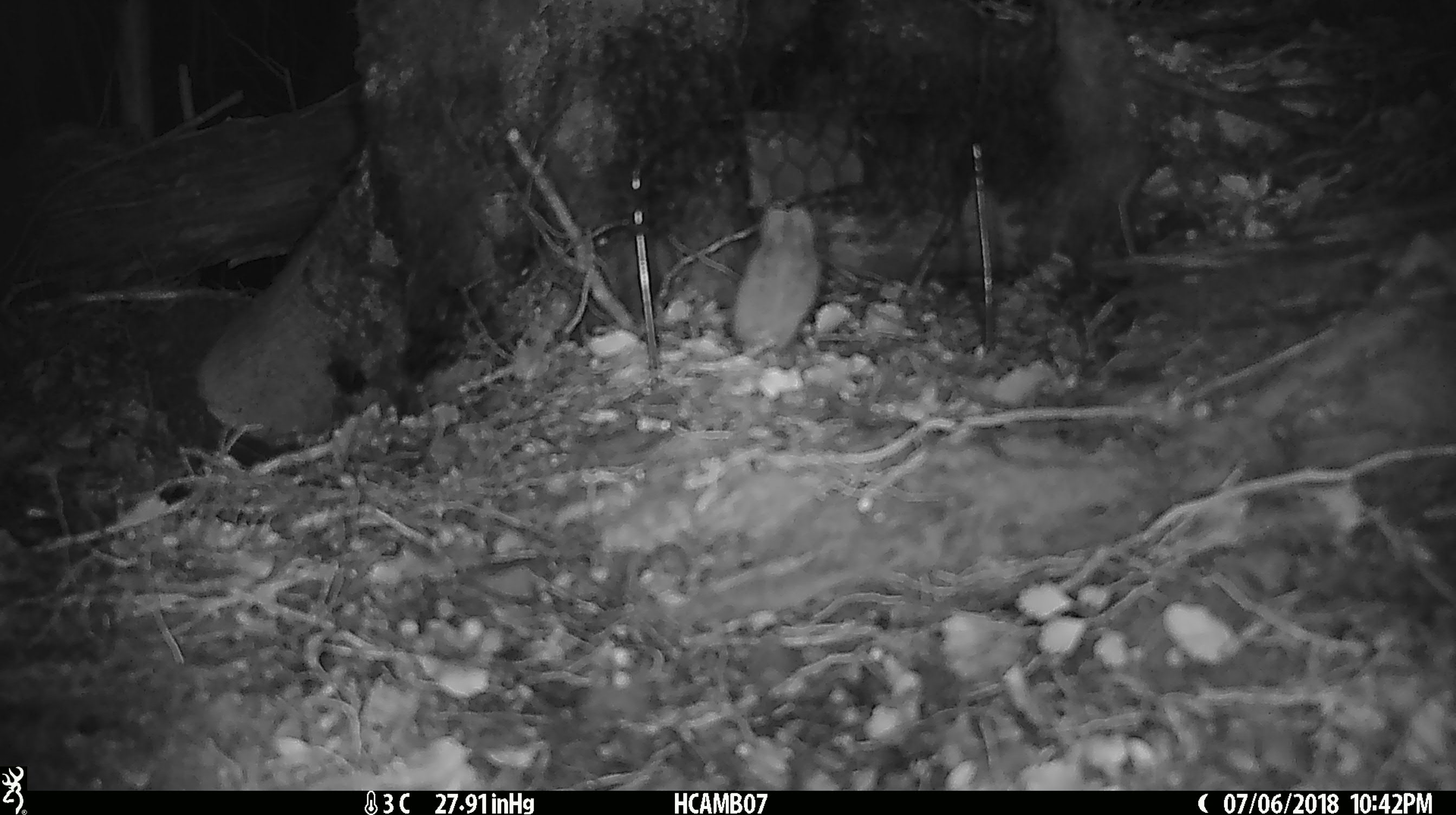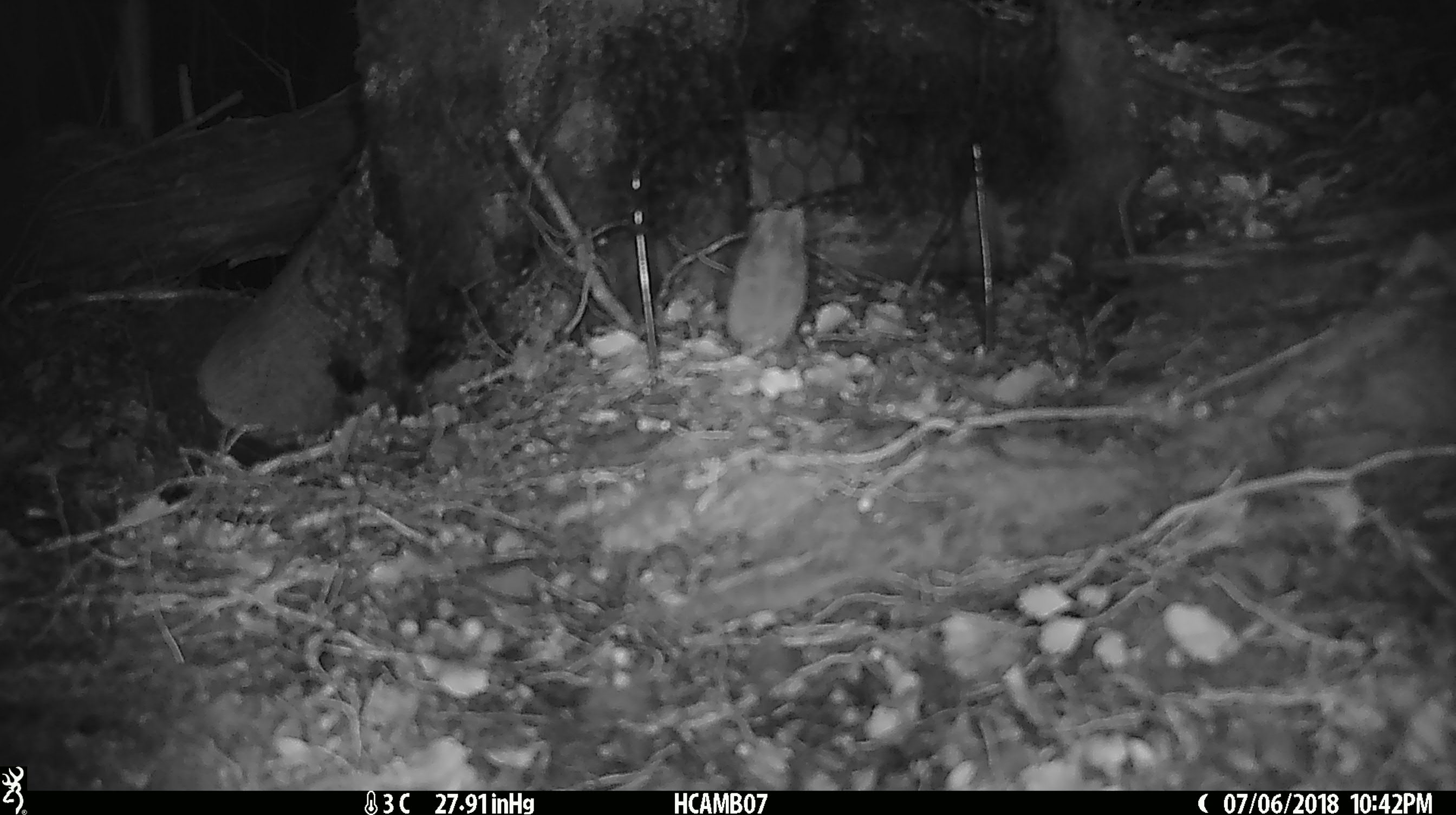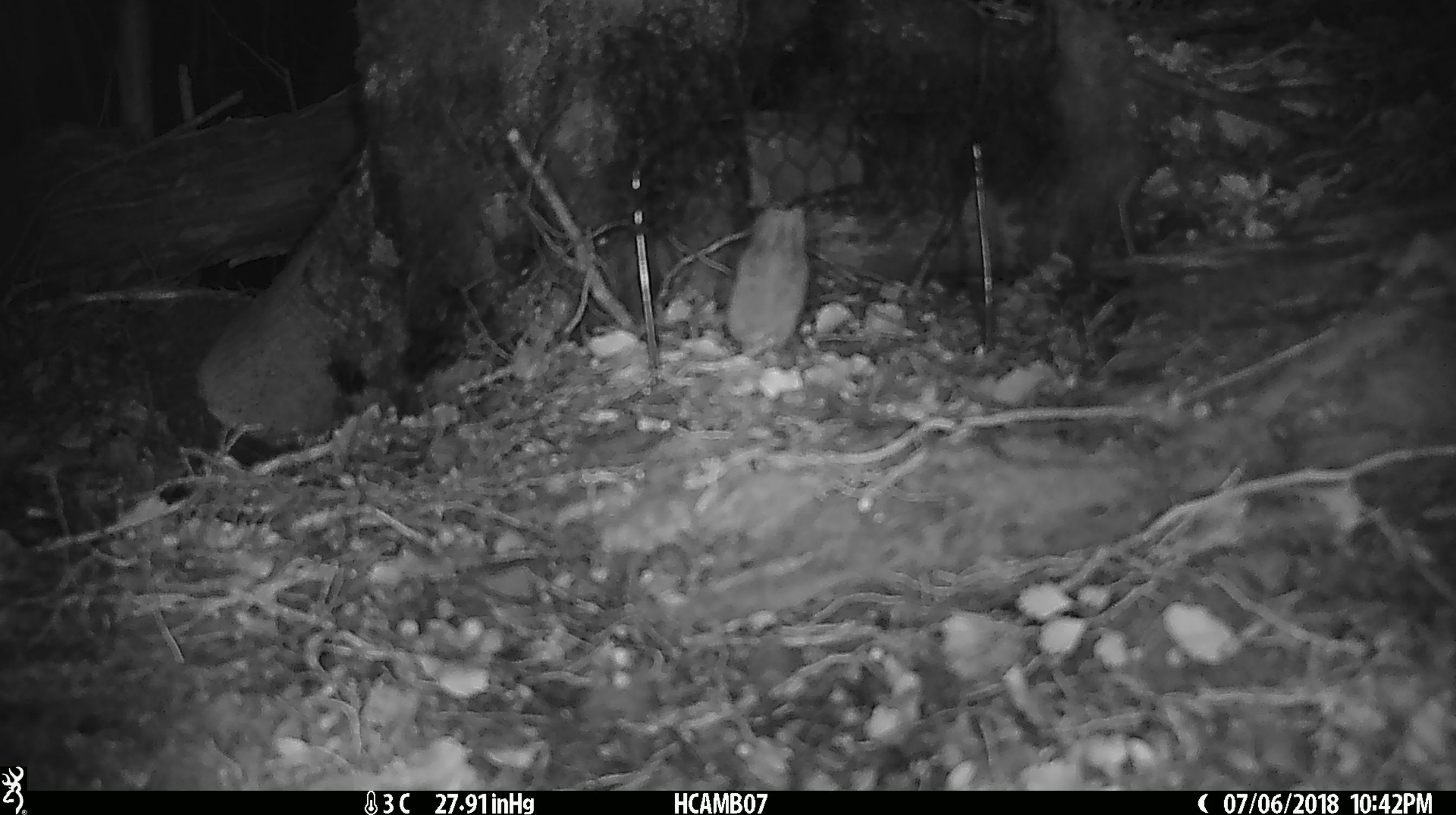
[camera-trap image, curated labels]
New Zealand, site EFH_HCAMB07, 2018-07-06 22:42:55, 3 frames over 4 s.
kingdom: Animalia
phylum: Chordata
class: Mammalia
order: Rodentia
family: Muridae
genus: Mus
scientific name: Mus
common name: mouse